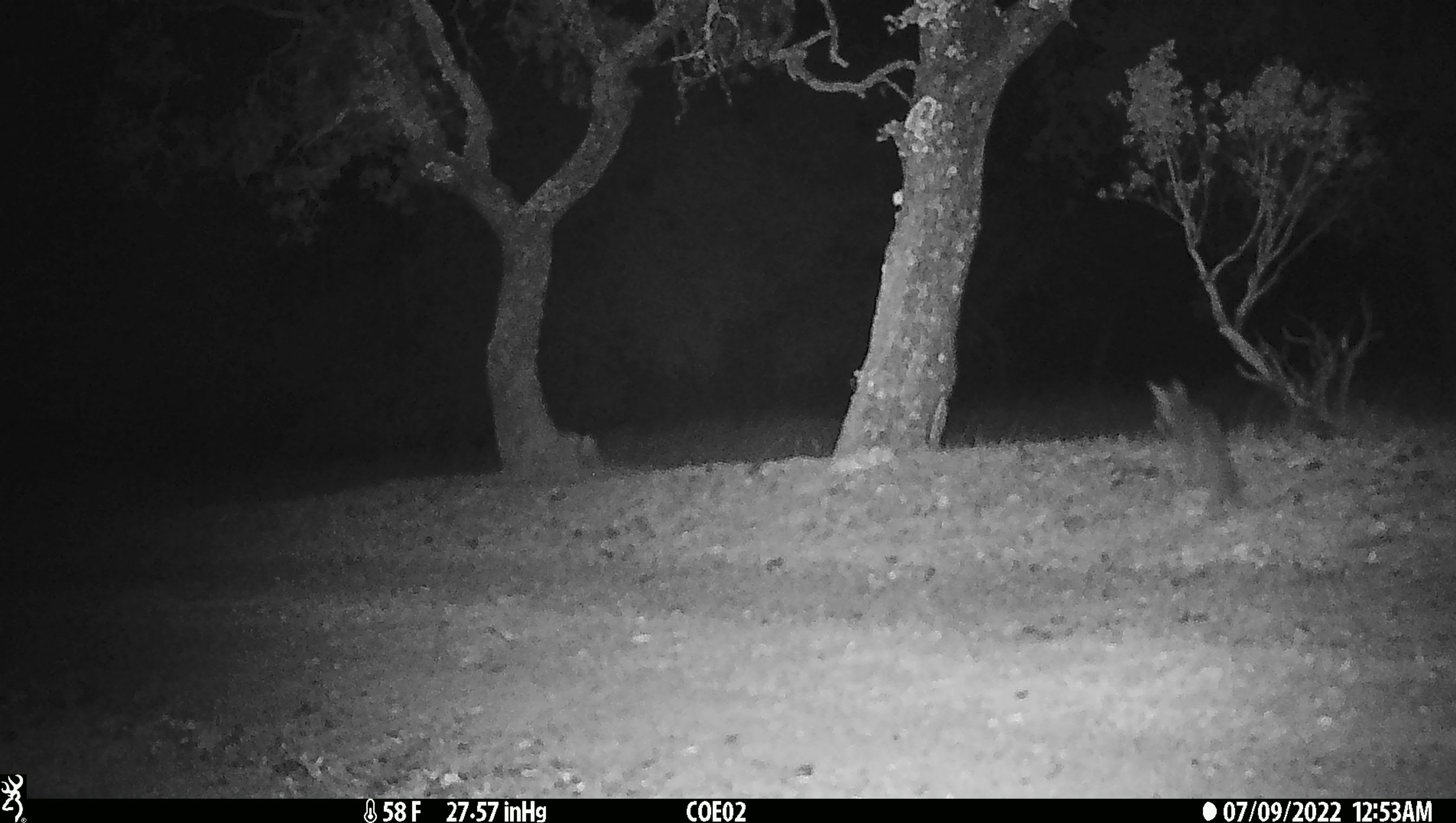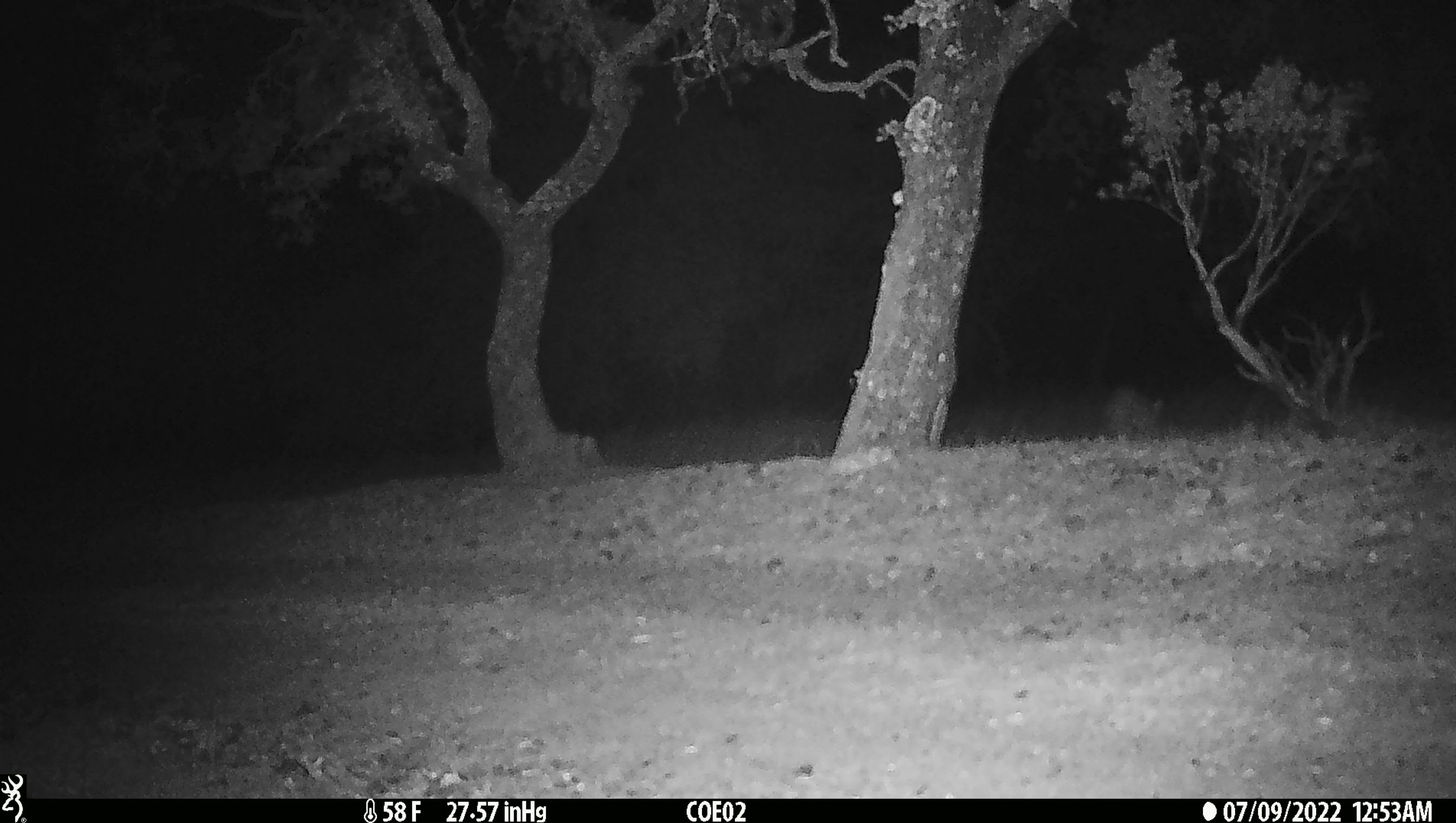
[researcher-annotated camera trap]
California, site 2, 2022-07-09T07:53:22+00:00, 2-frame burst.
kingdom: Animalia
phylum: Chordata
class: Mammalia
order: Carnivora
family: Canidae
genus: Canis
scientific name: Canis latrans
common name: coyote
Coyote (Canis latrans).